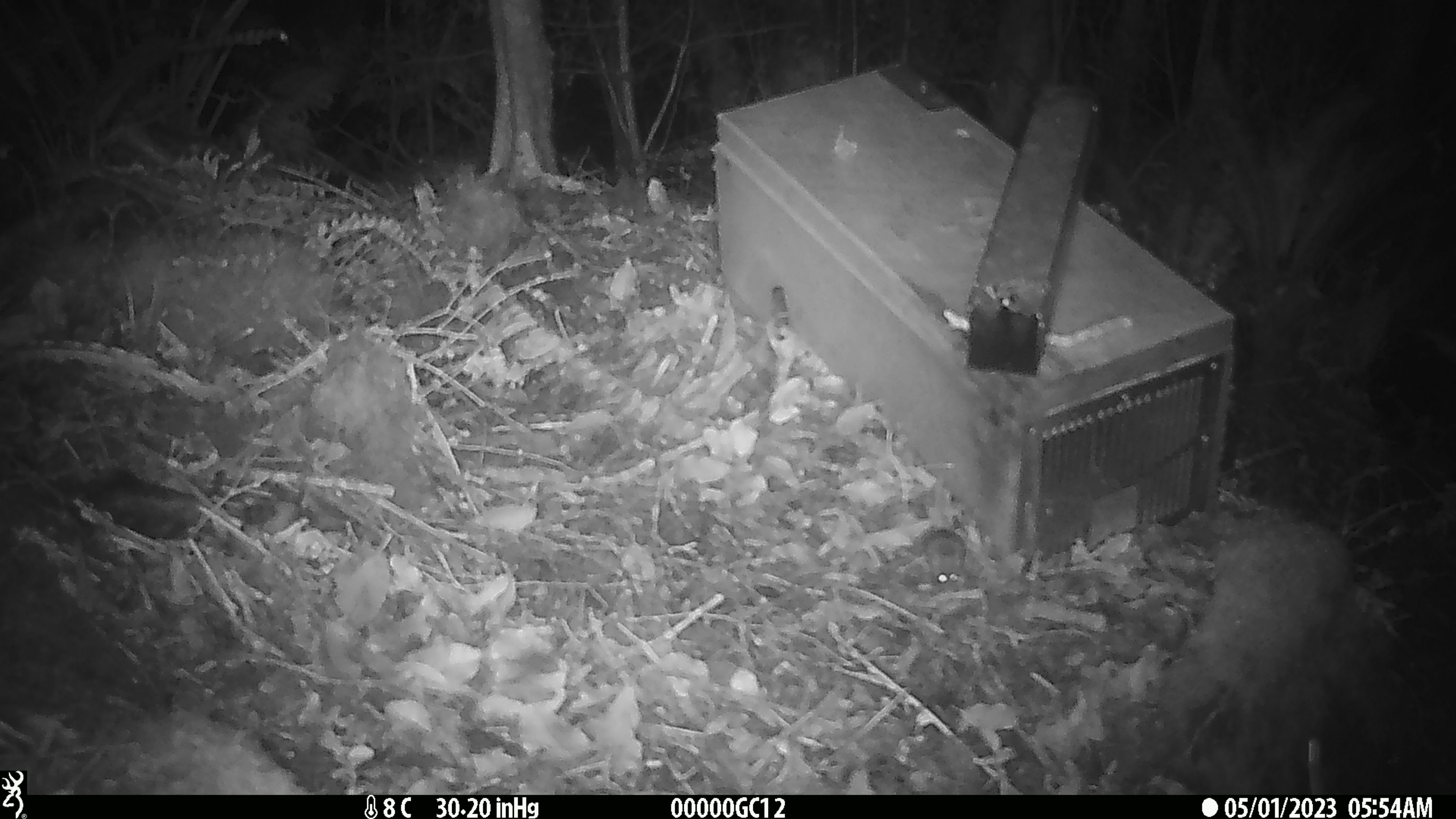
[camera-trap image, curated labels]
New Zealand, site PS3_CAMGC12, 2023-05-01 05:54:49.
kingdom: Animalia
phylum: Chordata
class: Mammalia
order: Rodentia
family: Muridae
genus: Mus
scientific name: Mus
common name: mouse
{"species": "mouse (Mus)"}